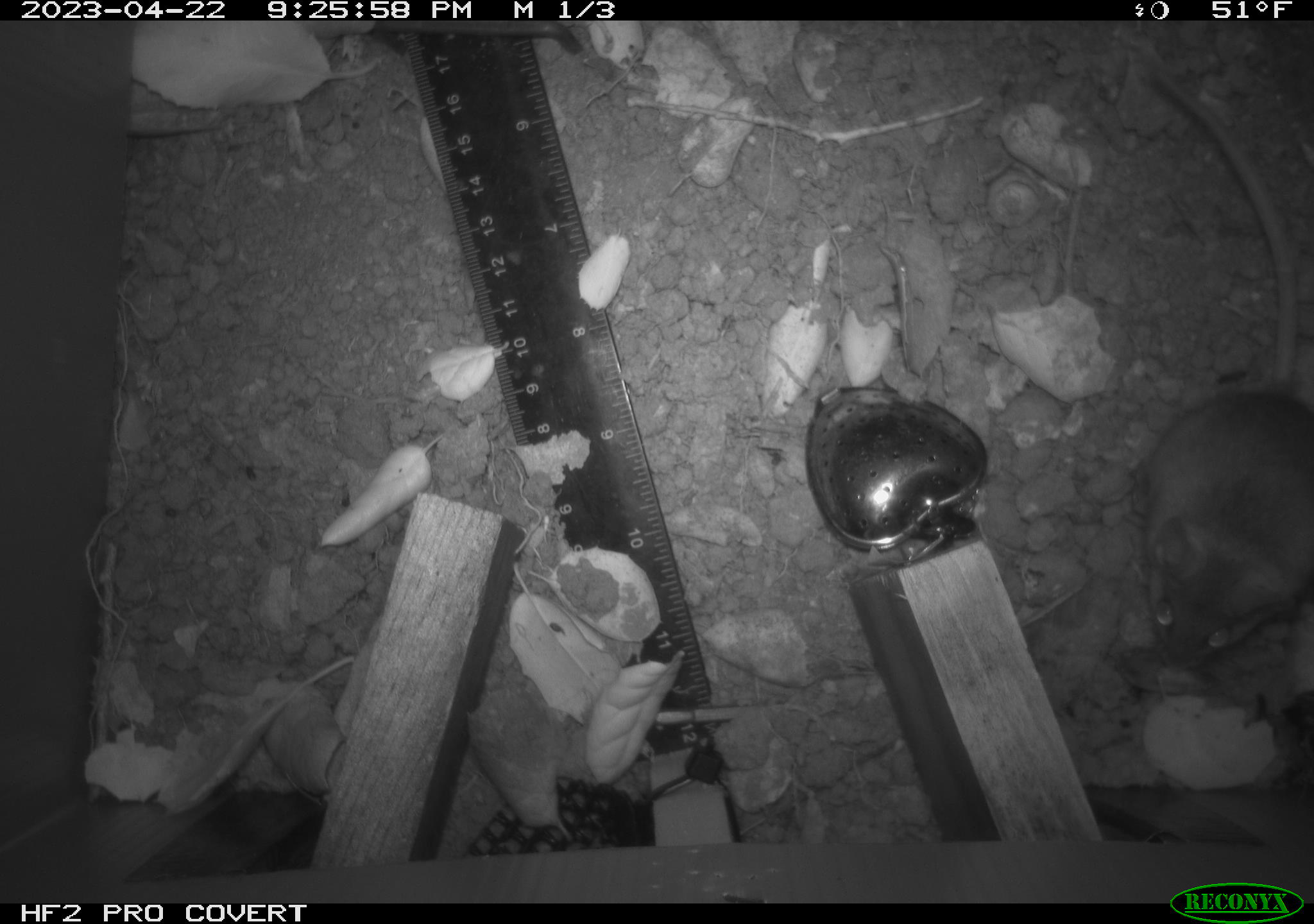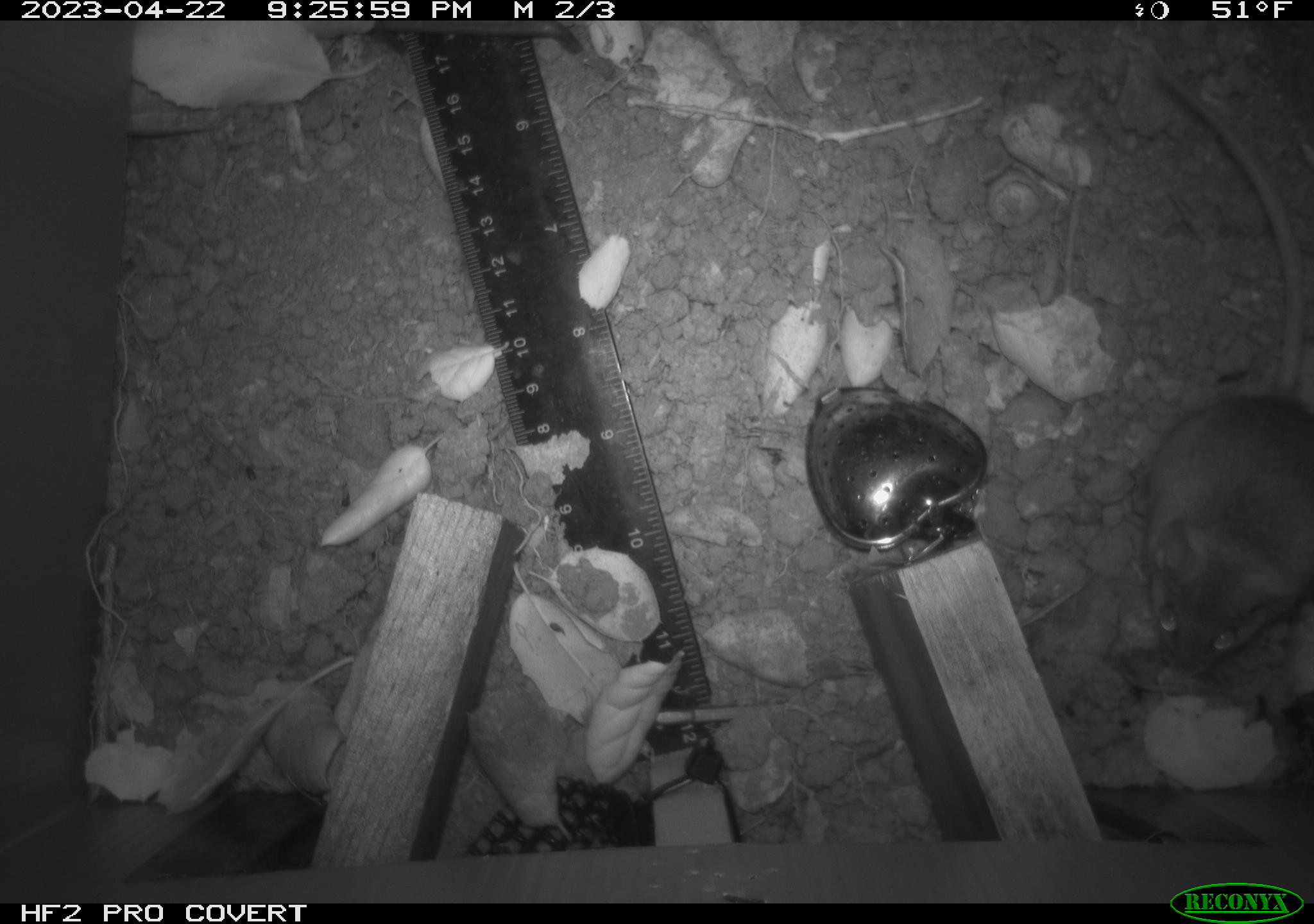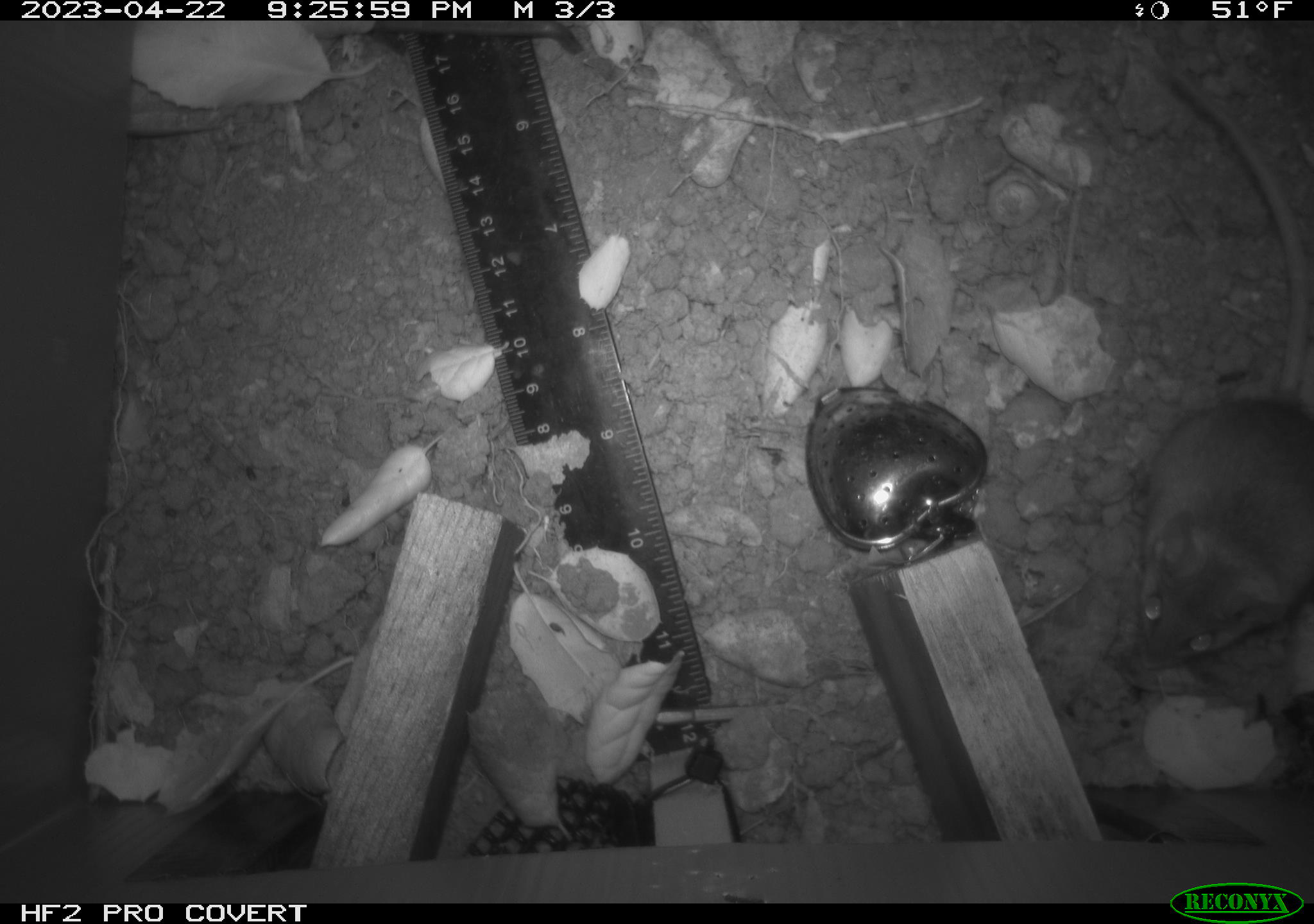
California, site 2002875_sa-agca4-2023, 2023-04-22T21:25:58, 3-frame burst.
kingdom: Animalia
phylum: Chordata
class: Mammalia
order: Rodentia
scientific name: Rodentia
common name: mouse species